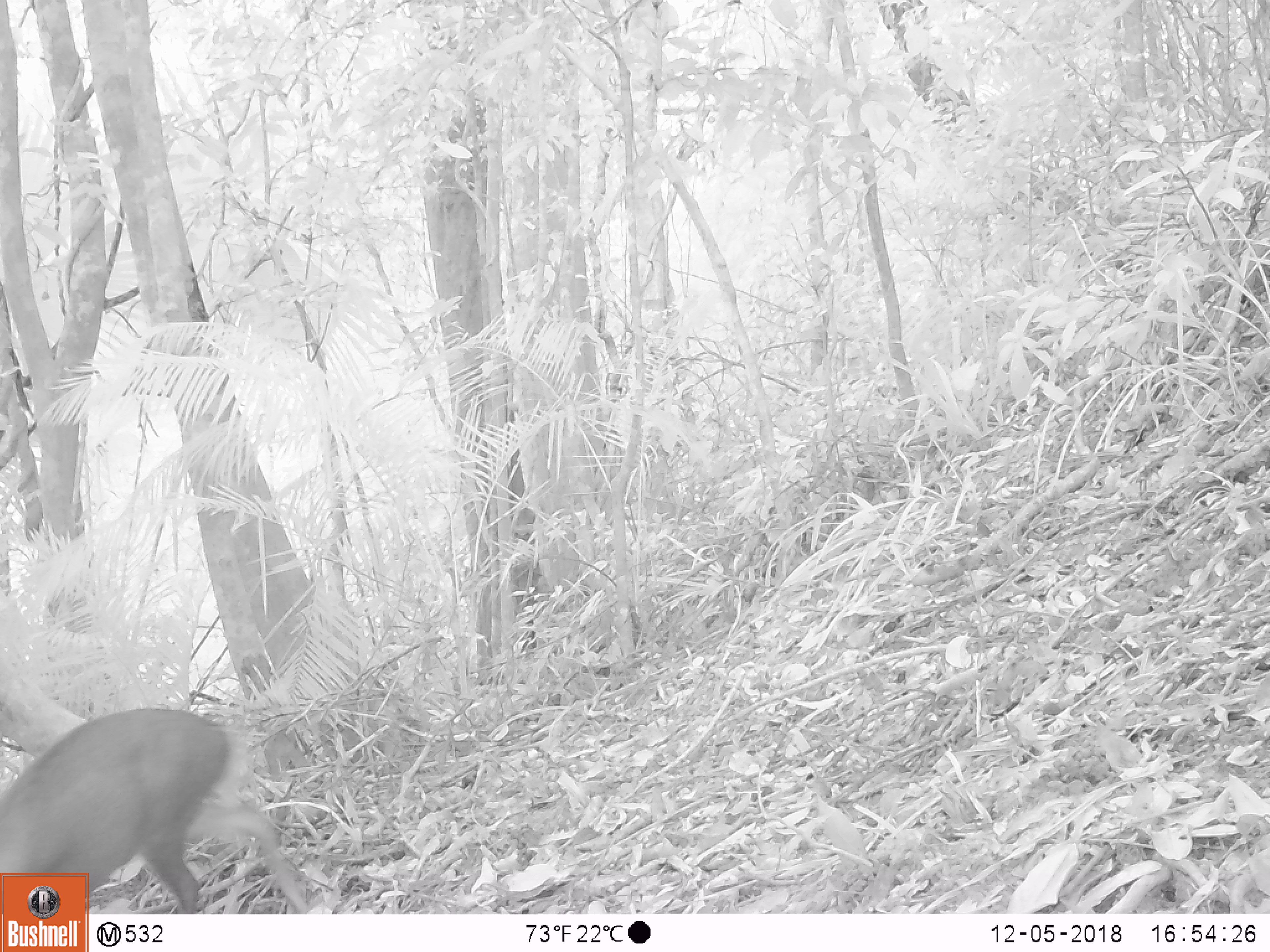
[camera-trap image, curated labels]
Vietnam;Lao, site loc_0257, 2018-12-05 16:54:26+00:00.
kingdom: Animalia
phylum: Chordata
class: Mammalia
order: Artiodactyla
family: Cervidae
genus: Muntiacus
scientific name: Muntiacus rooseveltorum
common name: roosevelt's muntjac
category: roosevelts muntjac group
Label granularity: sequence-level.